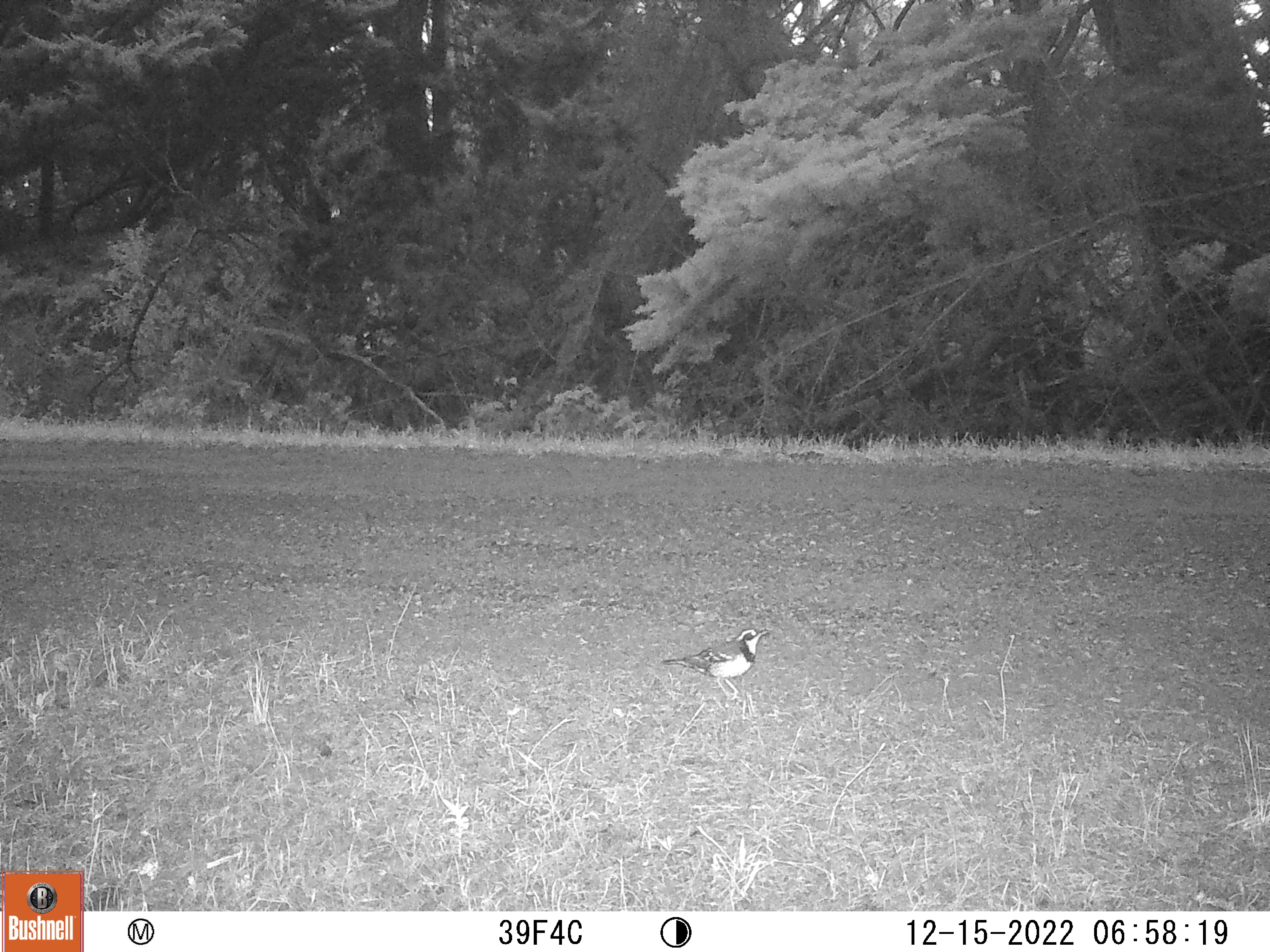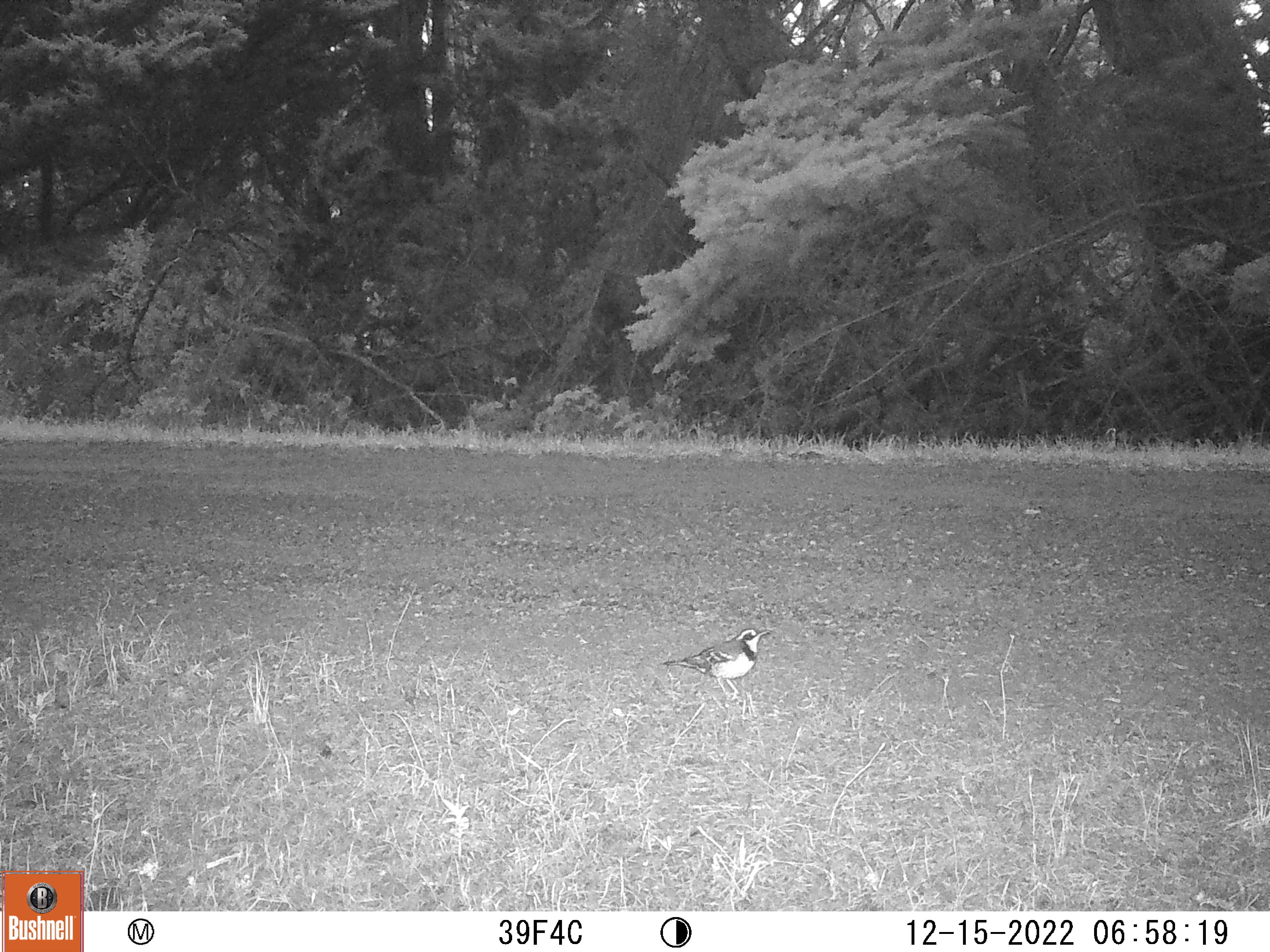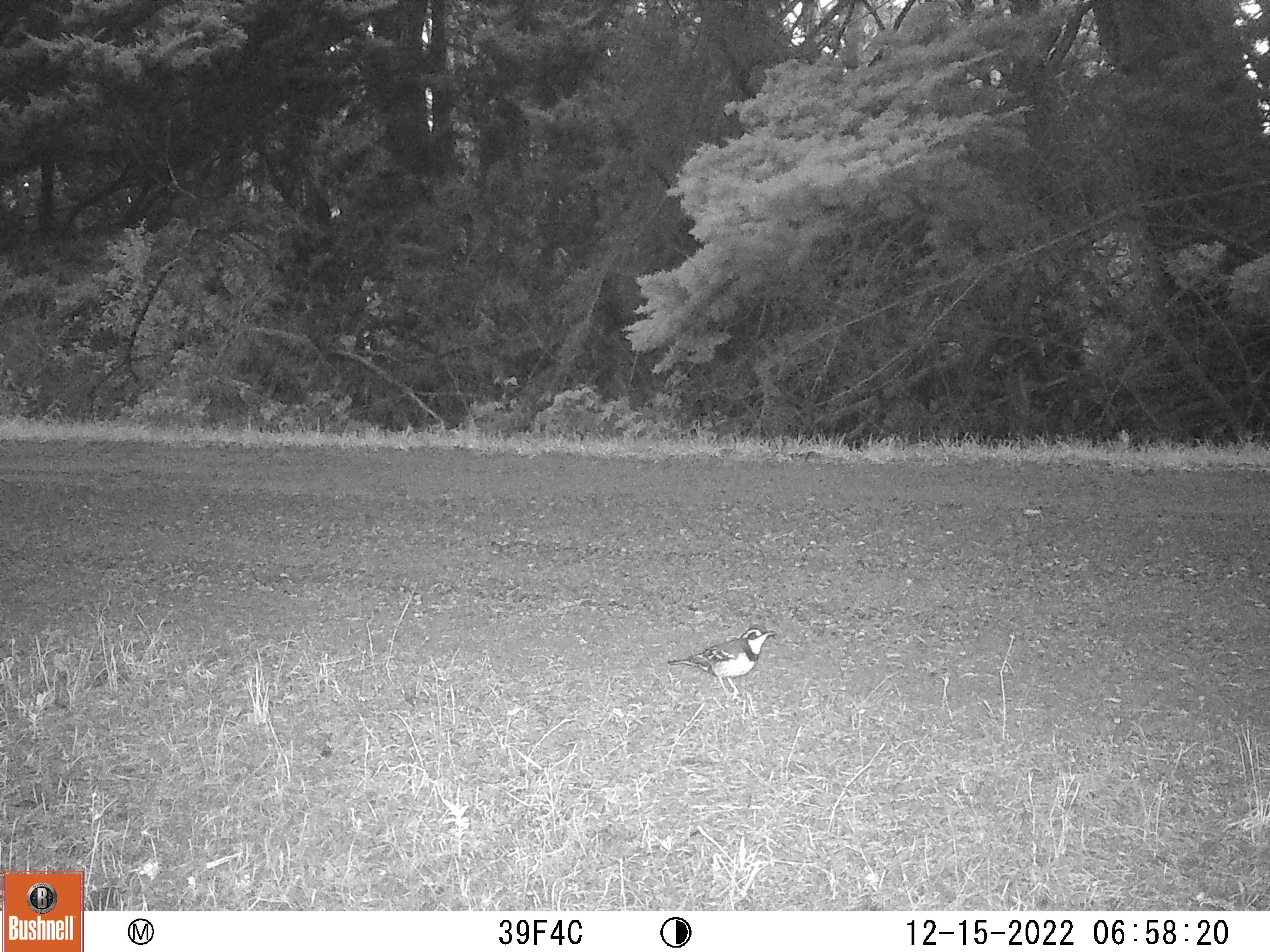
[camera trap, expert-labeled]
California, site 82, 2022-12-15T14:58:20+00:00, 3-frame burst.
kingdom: Animalia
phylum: Chordata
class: Aves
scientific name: Aves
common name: bird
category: unknown bird